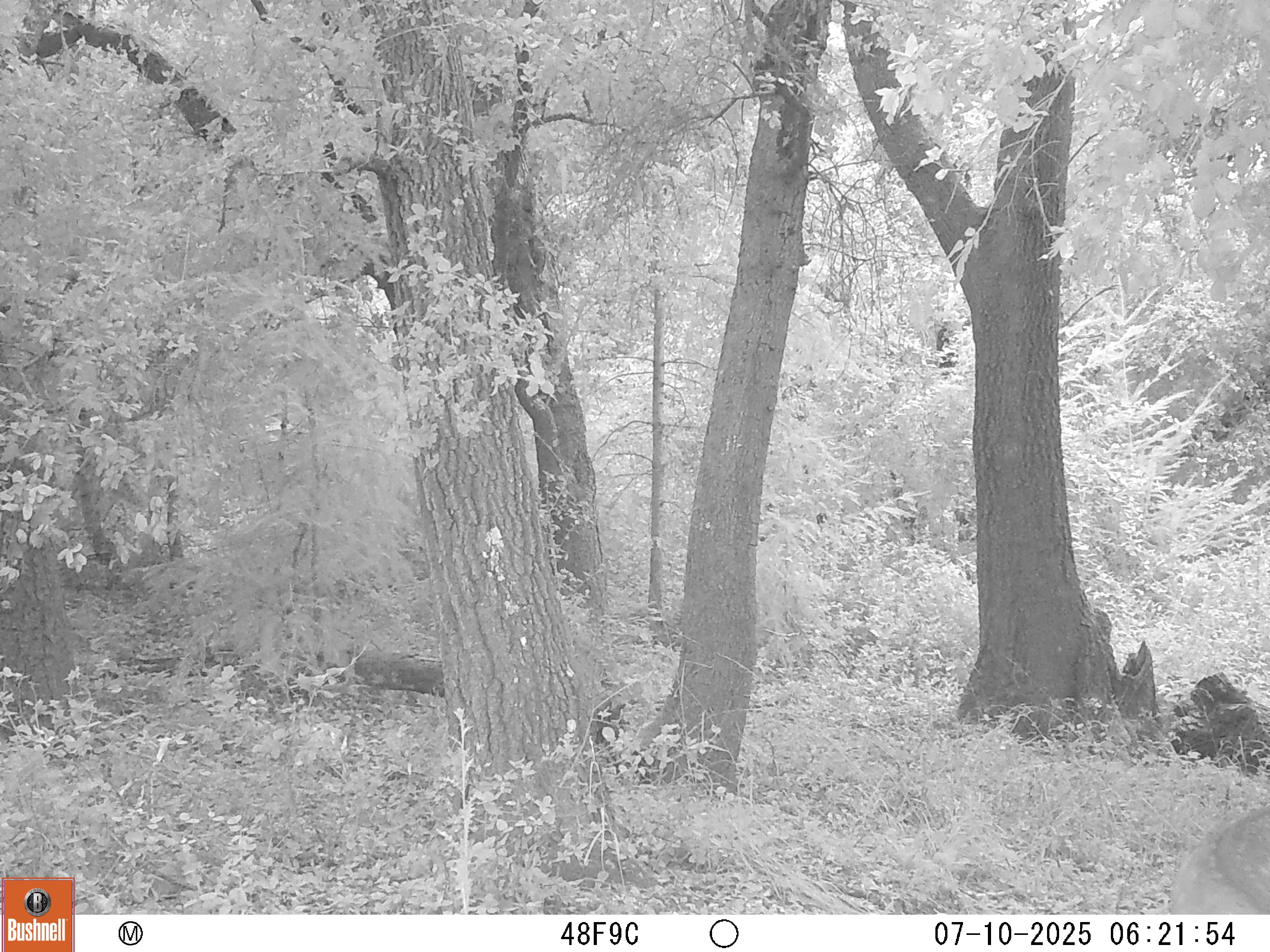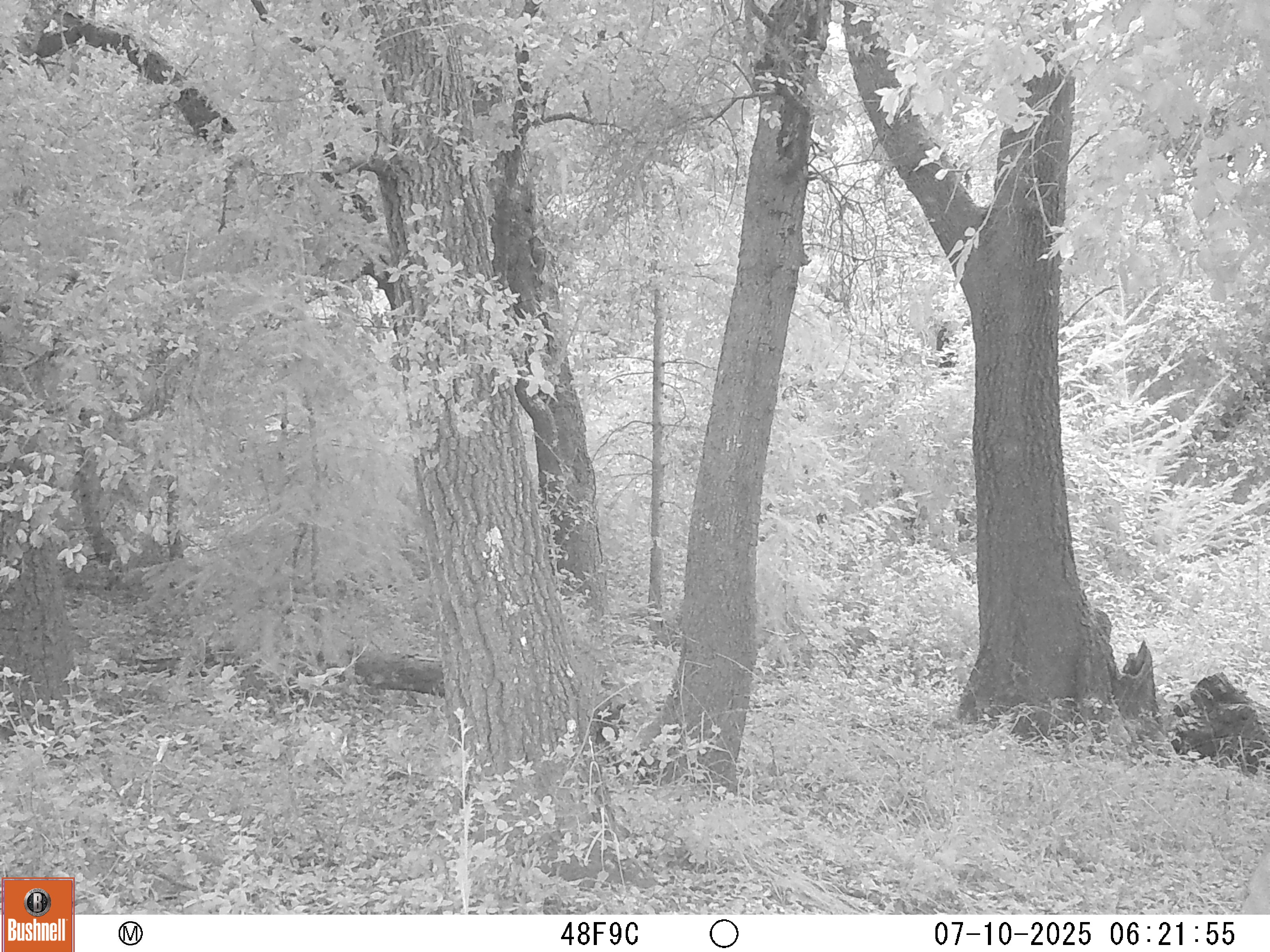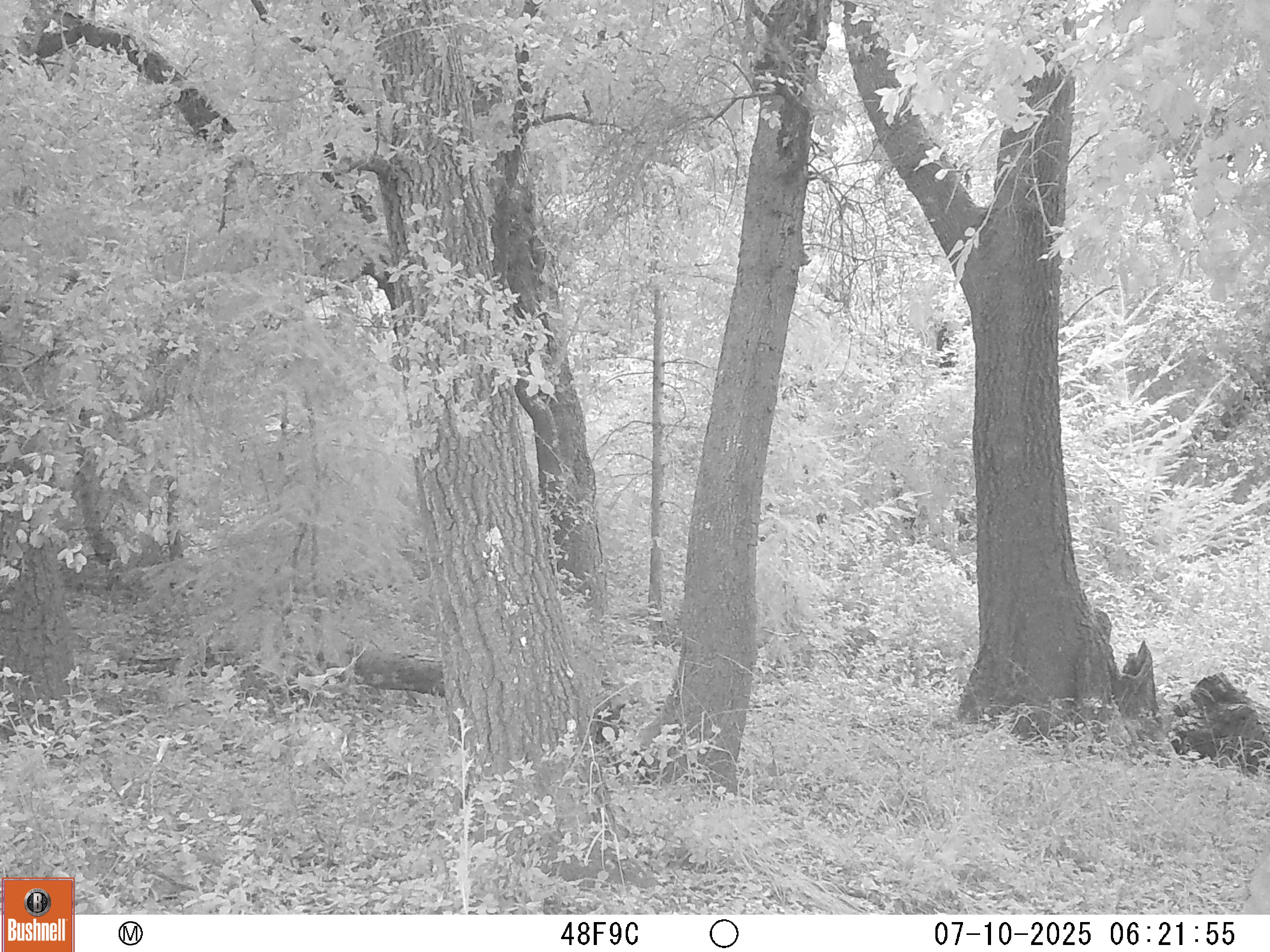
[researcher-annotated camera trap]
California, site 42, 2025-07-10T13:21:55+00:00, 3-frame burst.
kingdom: Animalia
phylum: Chordata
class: Mammalia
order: Artiodactyla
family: Cervidae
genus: Odocoileus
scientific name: Odocoileus hemionus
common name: mule deer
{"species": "mule deer (Odocoileus hemionus)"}